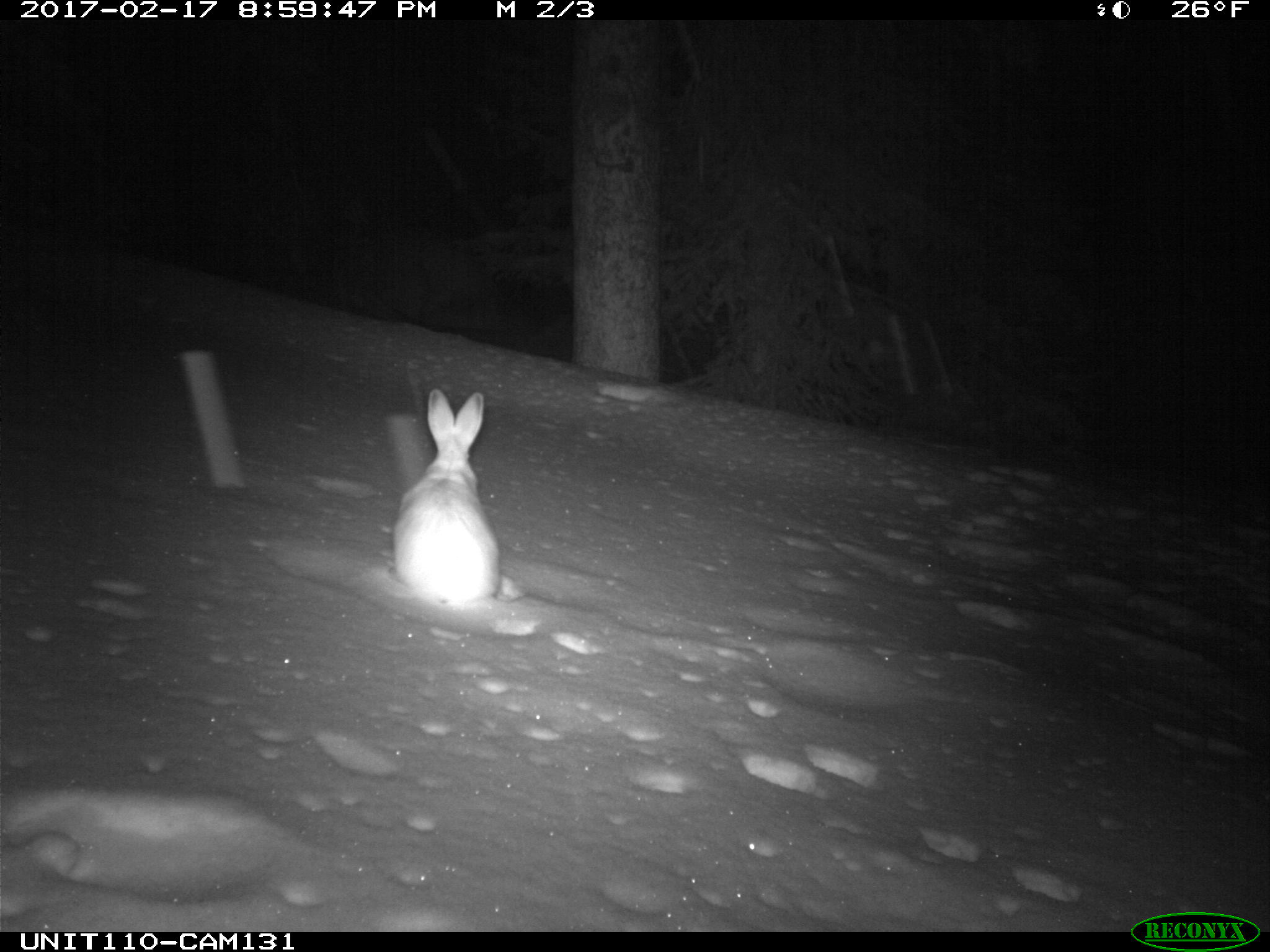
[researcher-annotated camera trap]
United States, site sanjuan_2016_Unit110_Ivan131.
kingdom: Animalia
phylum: Chordata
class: Mammalia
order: Lagomorpha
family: Leporidae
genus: Lepus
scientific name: Lepus americanus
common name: snowshoe hare